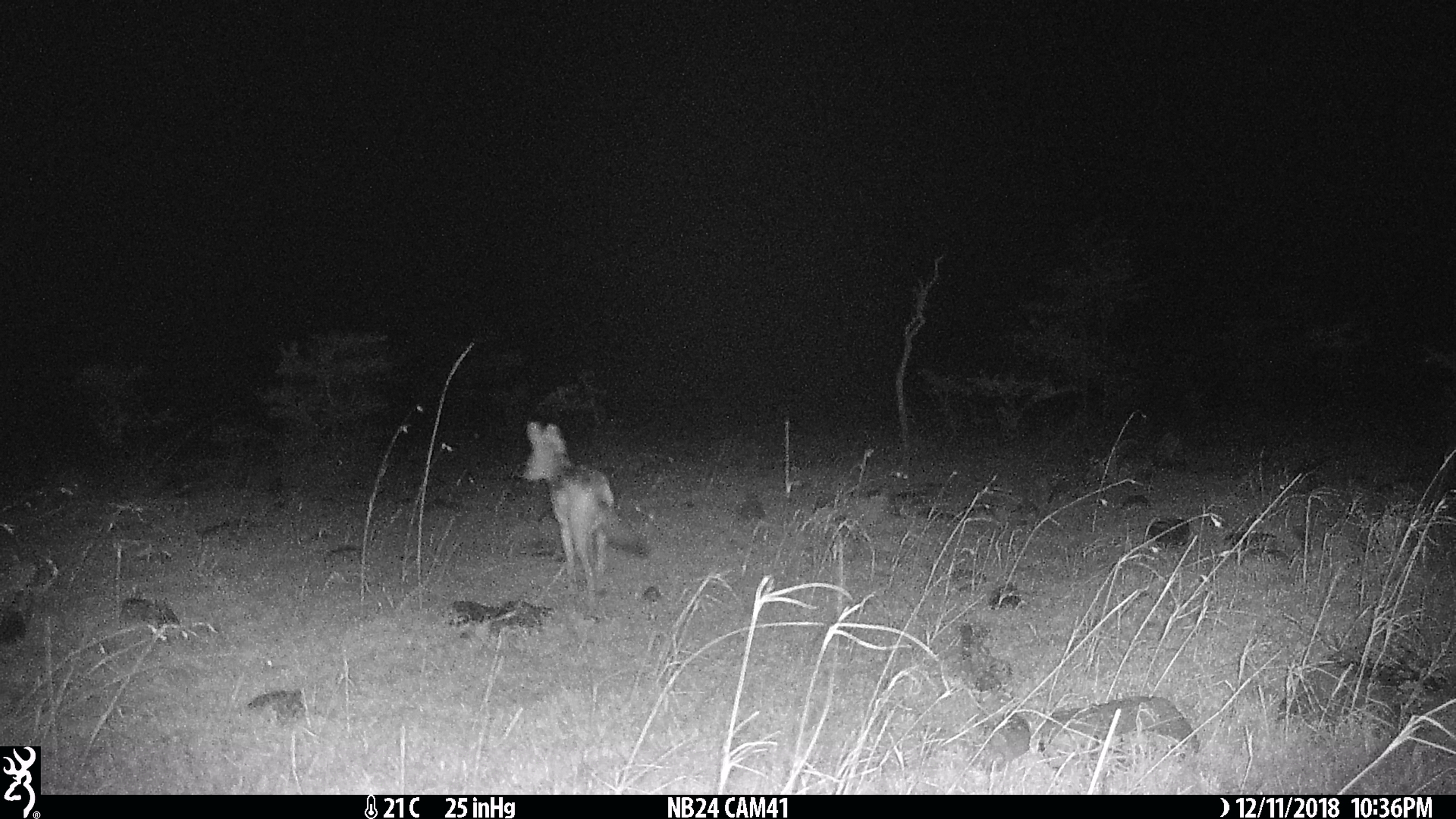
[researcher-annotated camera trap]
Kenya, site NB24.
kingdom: Animalia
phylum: Chordata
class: Mammalia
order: Carnivora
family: Canidae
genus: Lupulella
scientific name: Lupulella mesomelas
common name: black-backed jackal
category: jackal